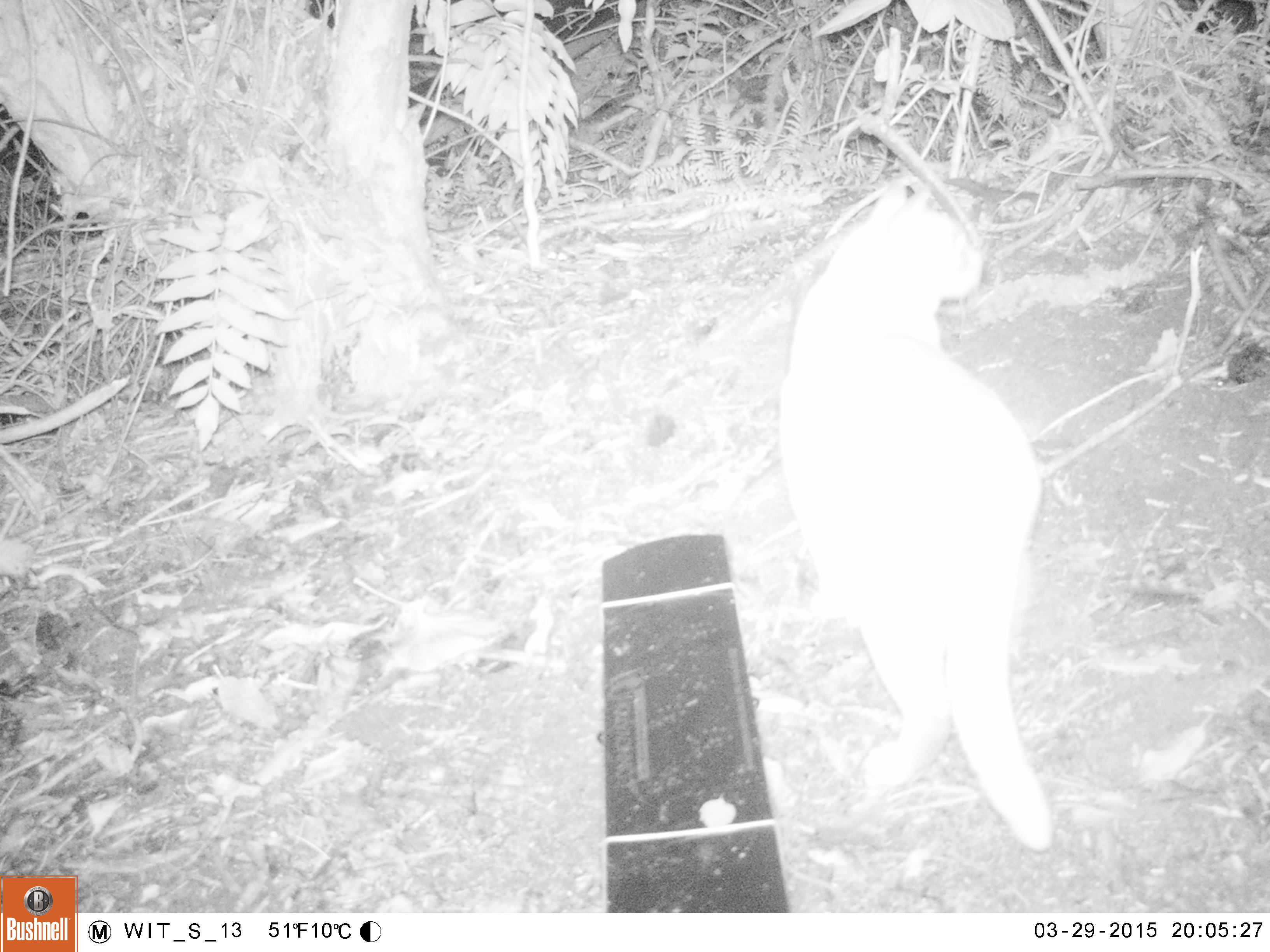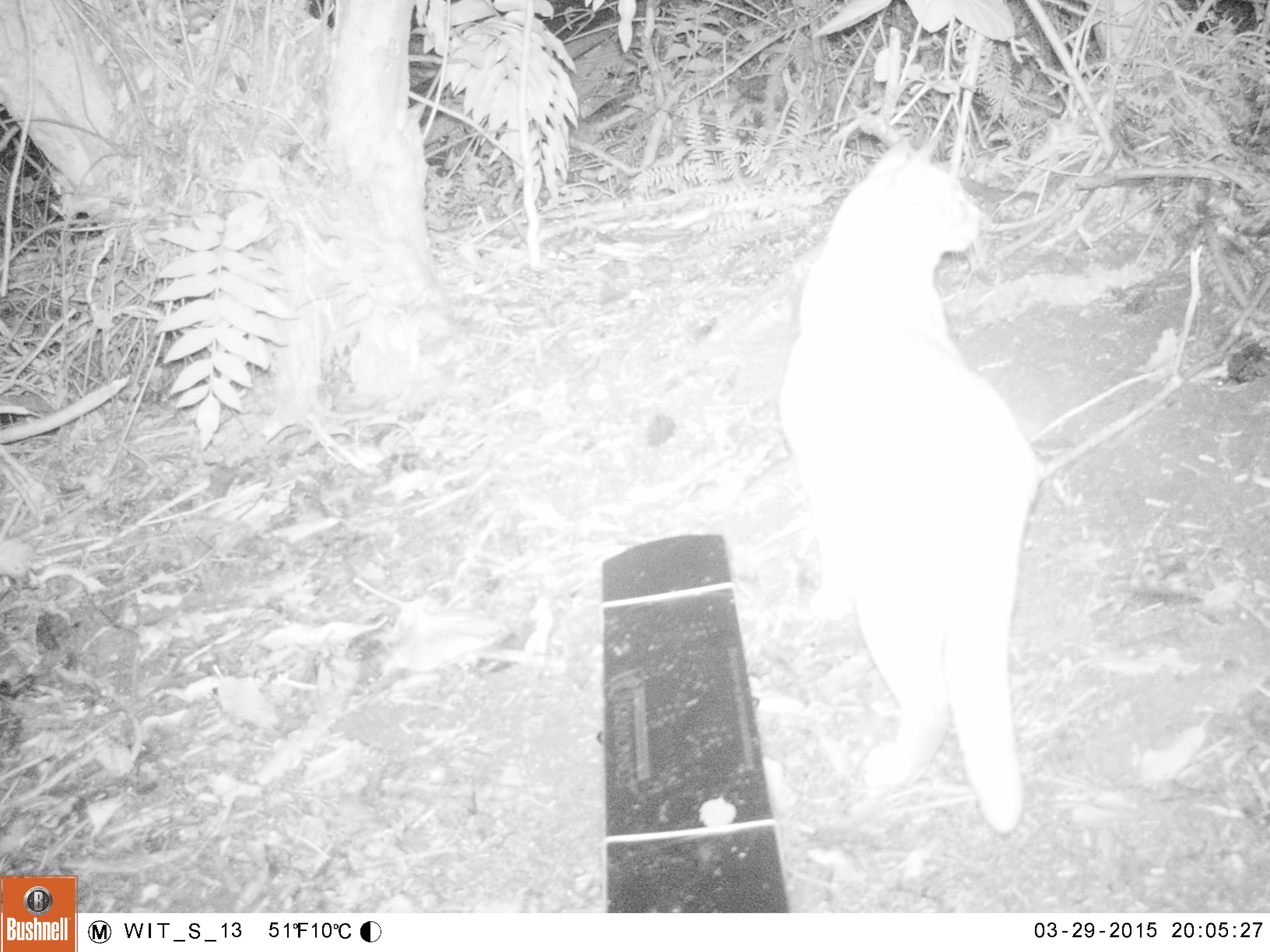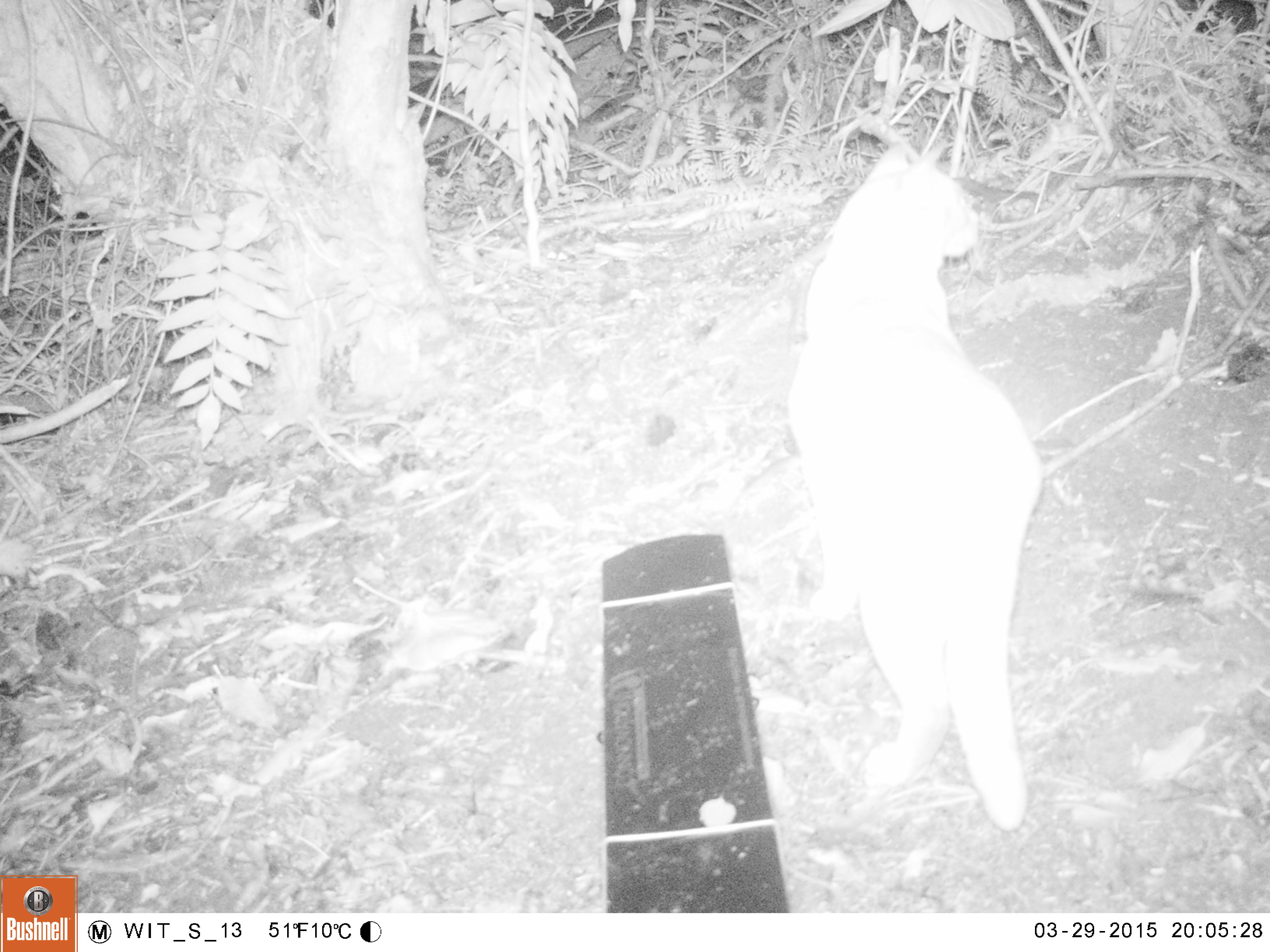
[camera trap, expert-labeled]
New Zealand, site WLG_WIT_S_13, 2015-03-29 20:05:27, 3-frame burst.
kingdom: Animalia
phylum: Chordata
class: Mammalia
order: Carnivora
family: Felidae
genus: Felis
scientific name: Felis catus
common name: domestic cat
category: cat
Cat (domestic cat) (Felis catus).